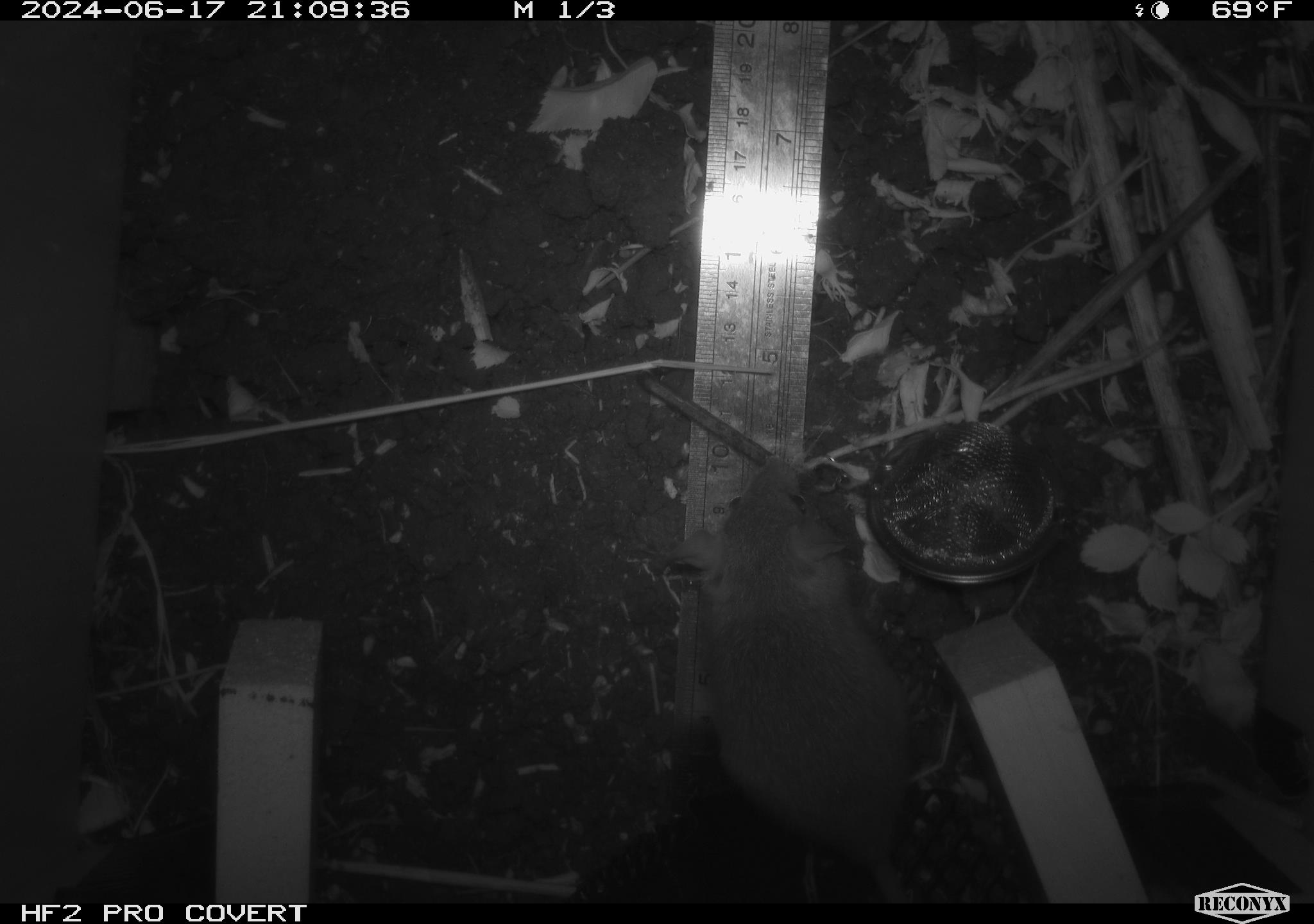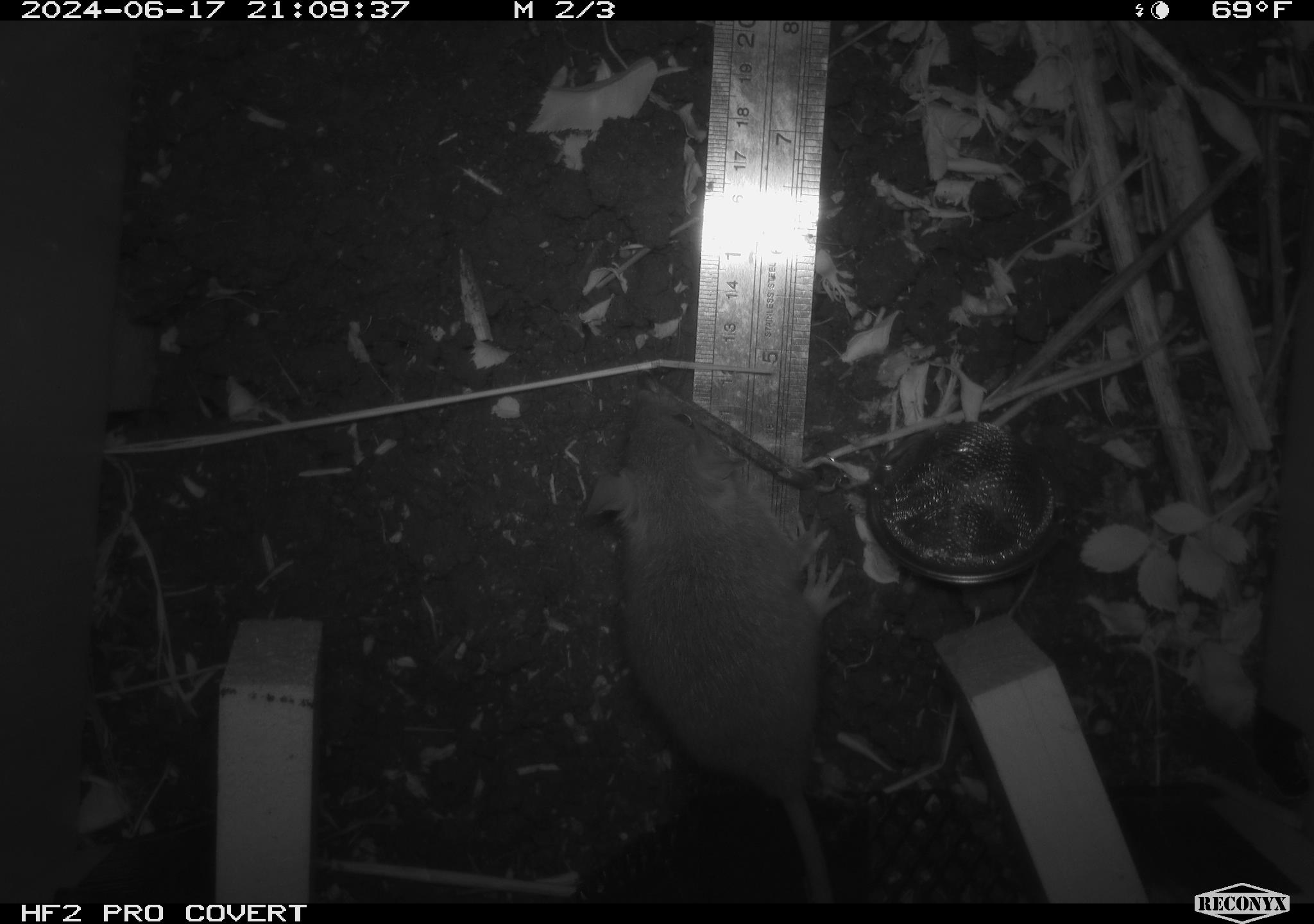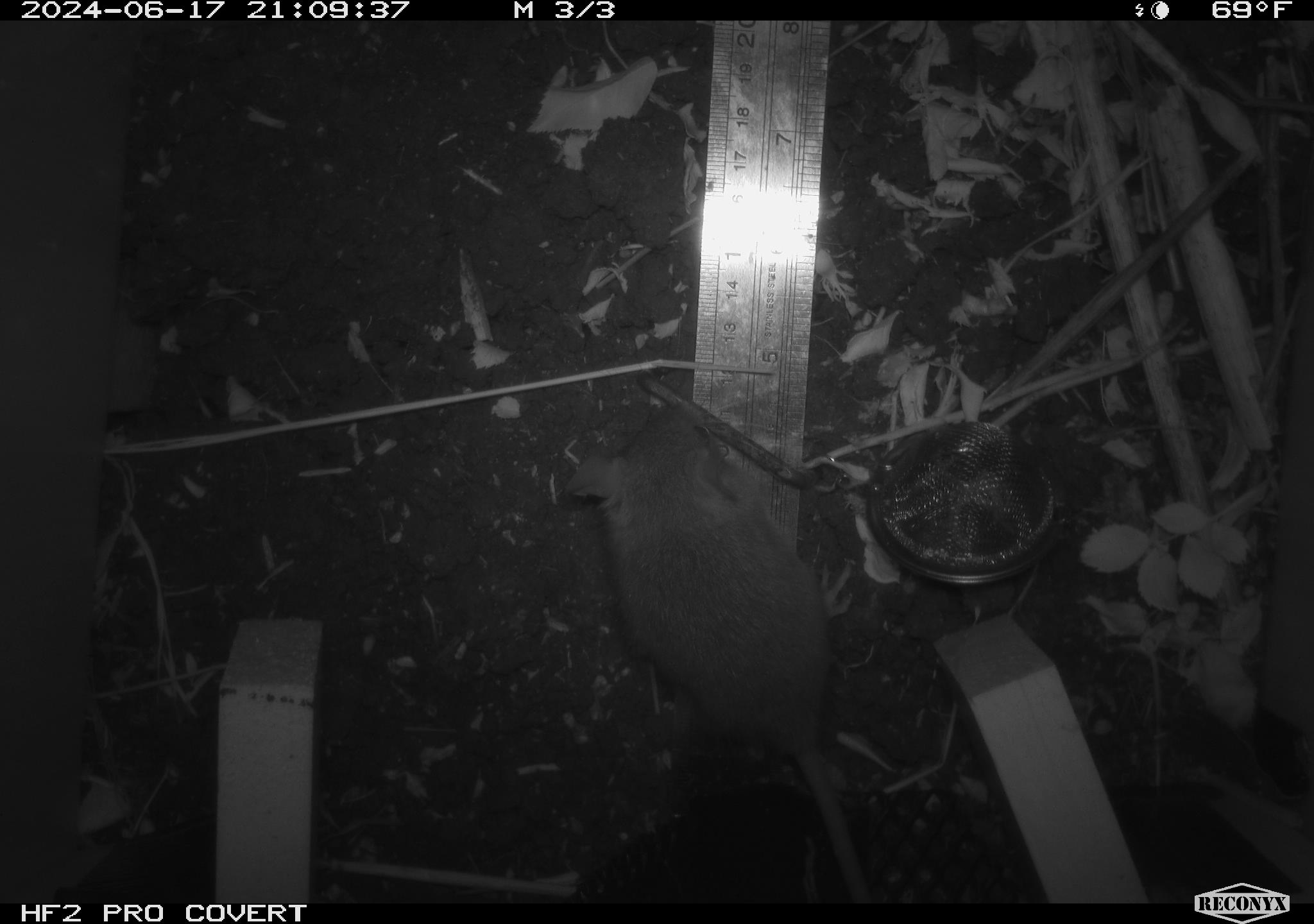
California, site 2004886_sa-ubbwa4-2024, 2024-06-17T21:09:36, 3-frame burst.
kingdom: Animalia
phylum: Chordata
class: Mammalia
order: Rodentia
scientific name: Rodentia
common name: woodrat or rat or mouse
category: woodrat or rat or mouse species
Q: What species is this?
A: Woodrat or rat or mouse species (woodrat or rat or mouse) (Rodentia).